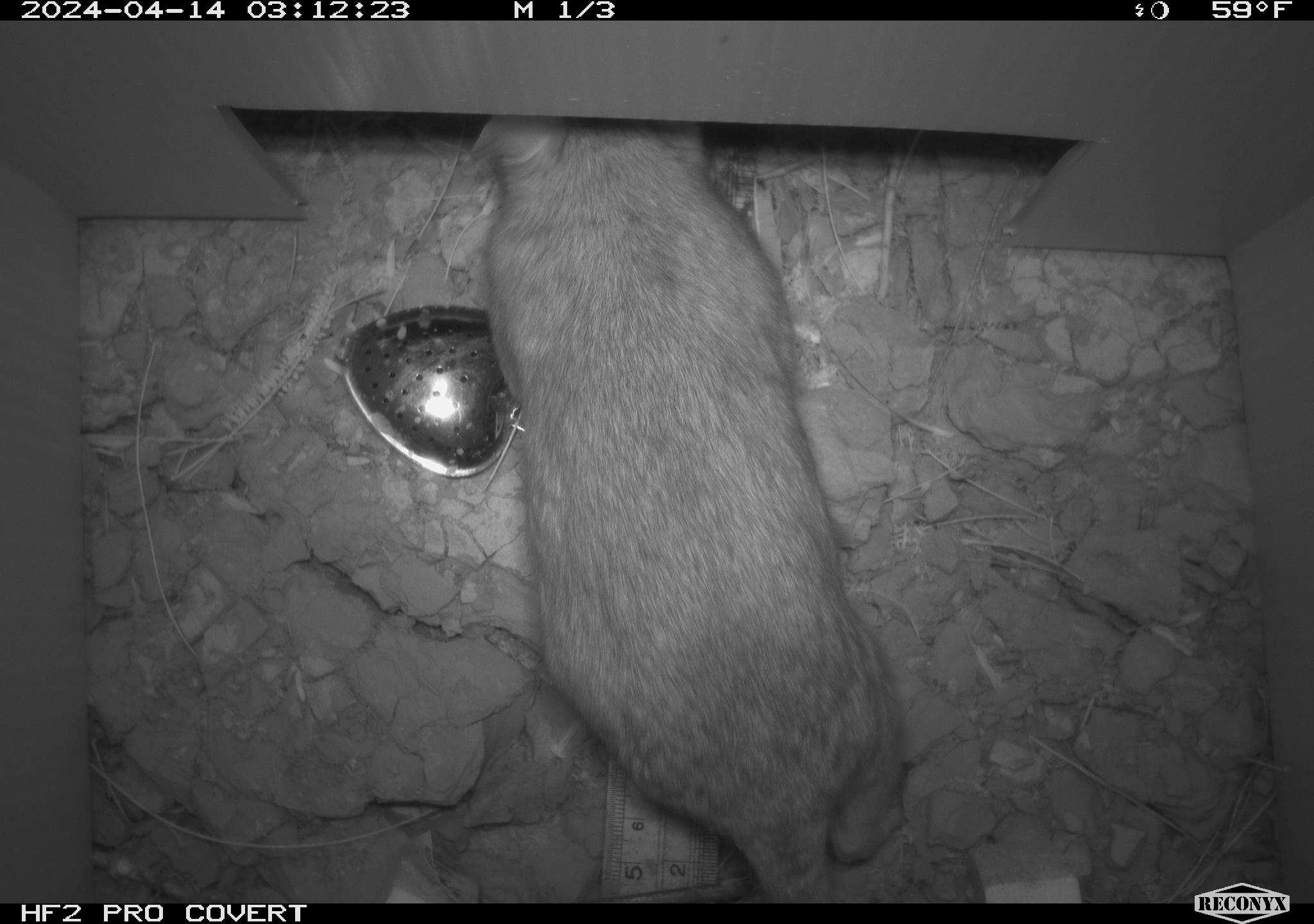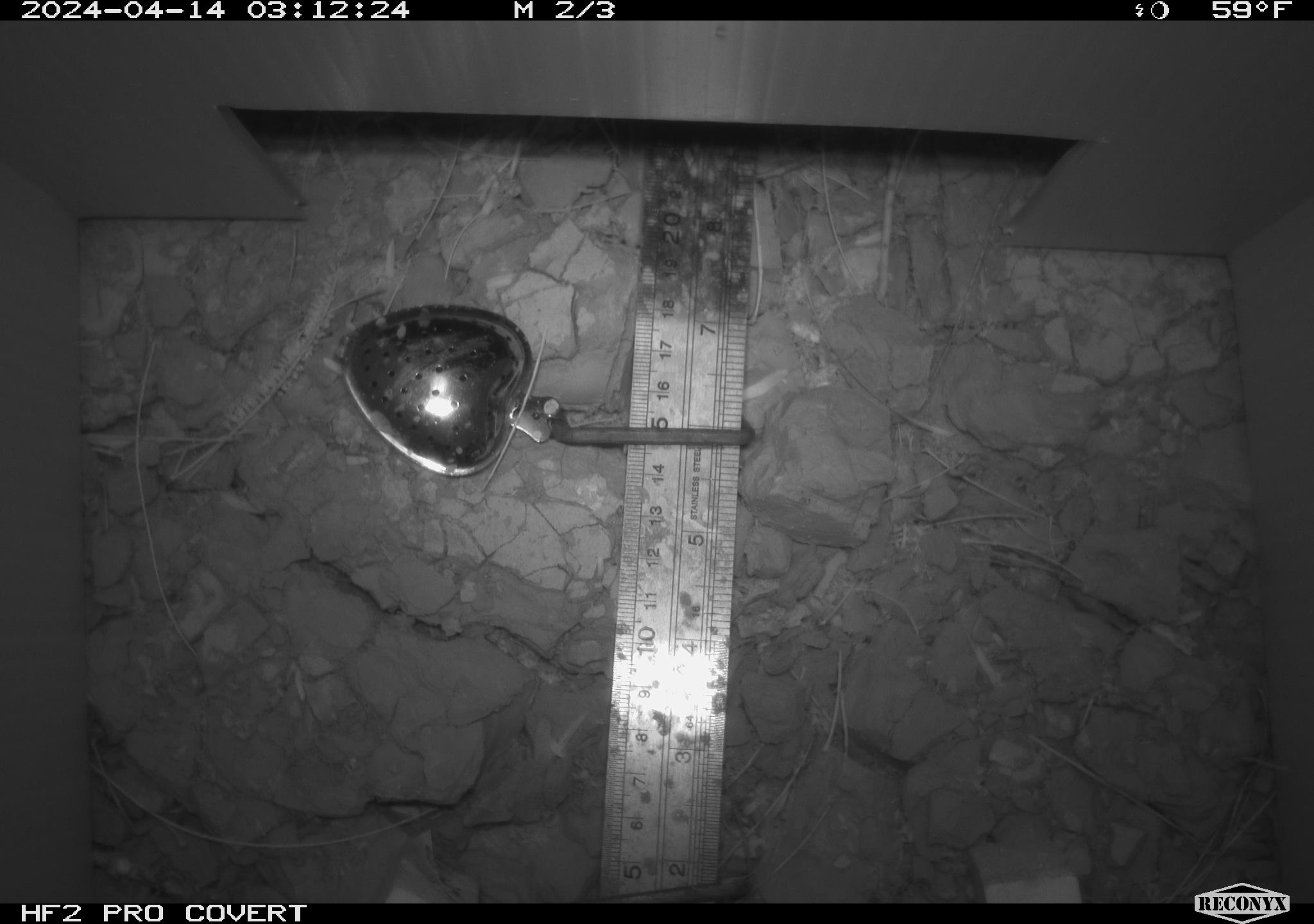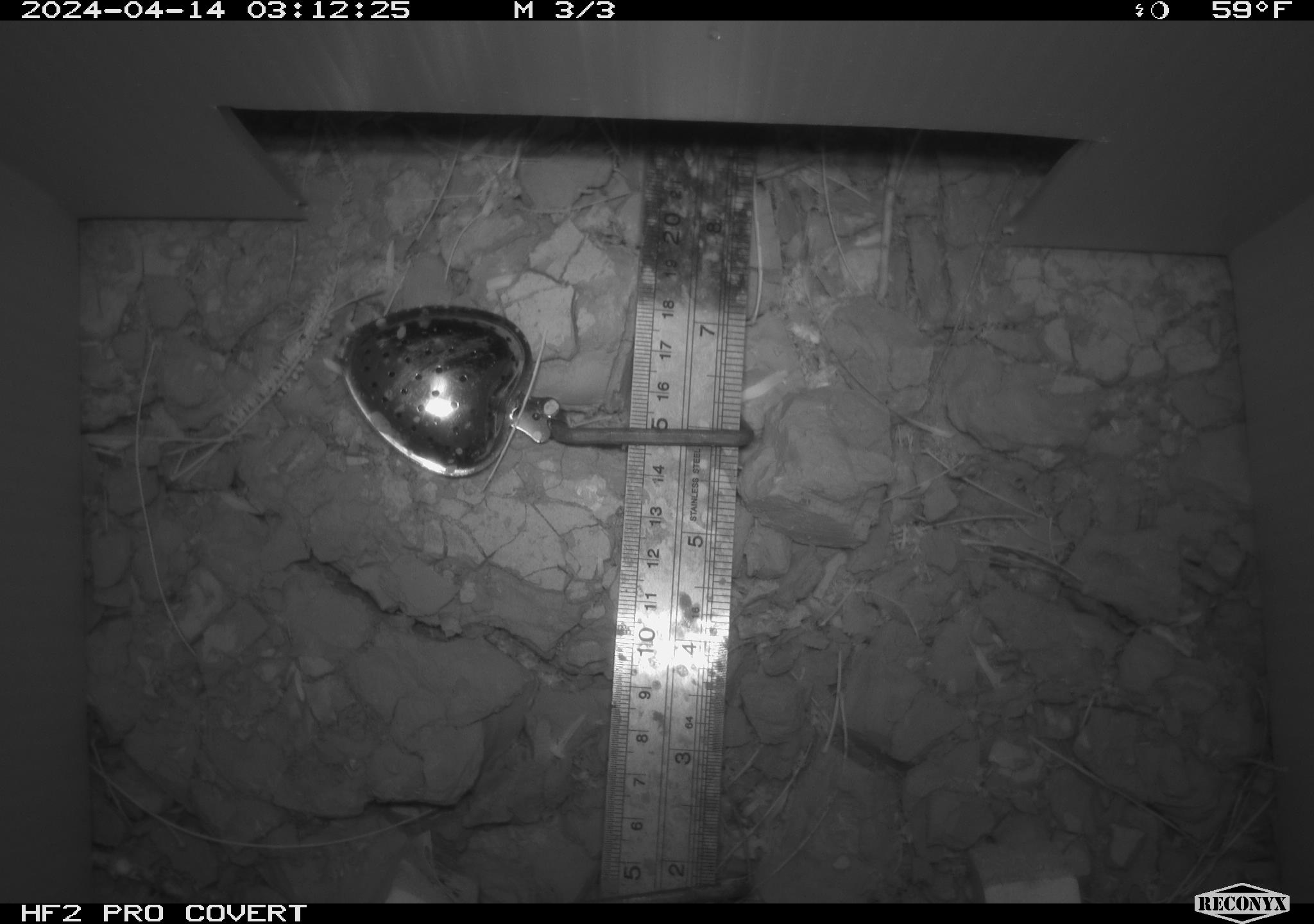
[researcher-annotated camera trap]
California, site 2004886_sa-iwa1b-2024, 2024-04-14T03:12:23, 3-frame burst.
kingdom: Animalia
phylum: Chordata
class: Mammalia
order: Rodentia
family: Cricetidae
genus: Neotoma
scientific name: Neotoma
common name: pack rat or woodrat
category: neotoma species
Neotoma species (pack rat or woodrat) (Neotoma).